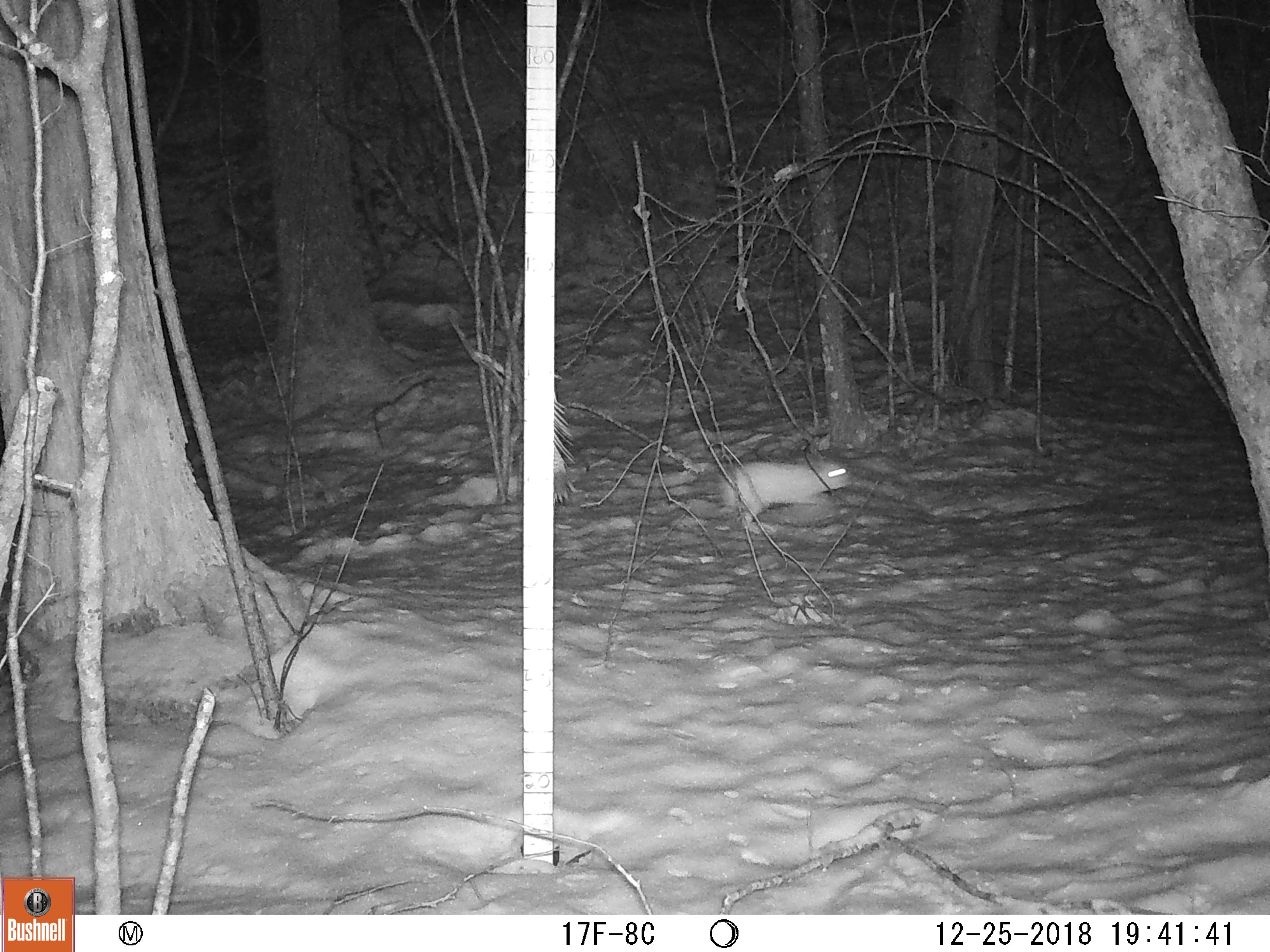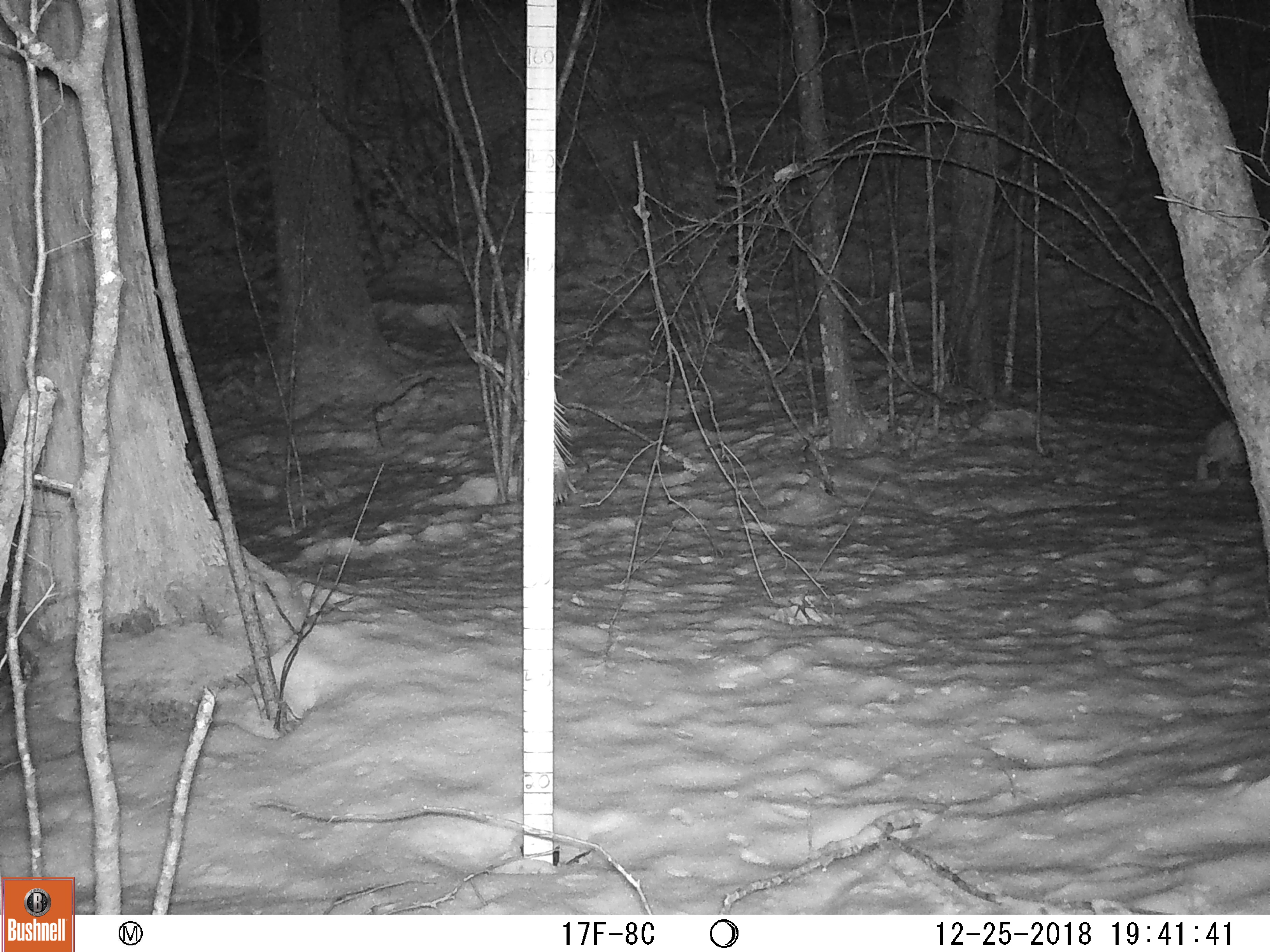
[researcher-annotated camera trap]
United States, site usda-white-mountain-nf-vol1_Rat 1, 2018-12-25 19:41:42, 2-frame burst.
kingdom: Animalia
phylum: Chordata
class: Mammalia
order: Lagomorpha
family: Leporidae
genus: Lepus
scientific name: Lepus americanus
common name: snowshoe hare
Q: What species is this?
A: Snowshoe hare (Lepus americanus).